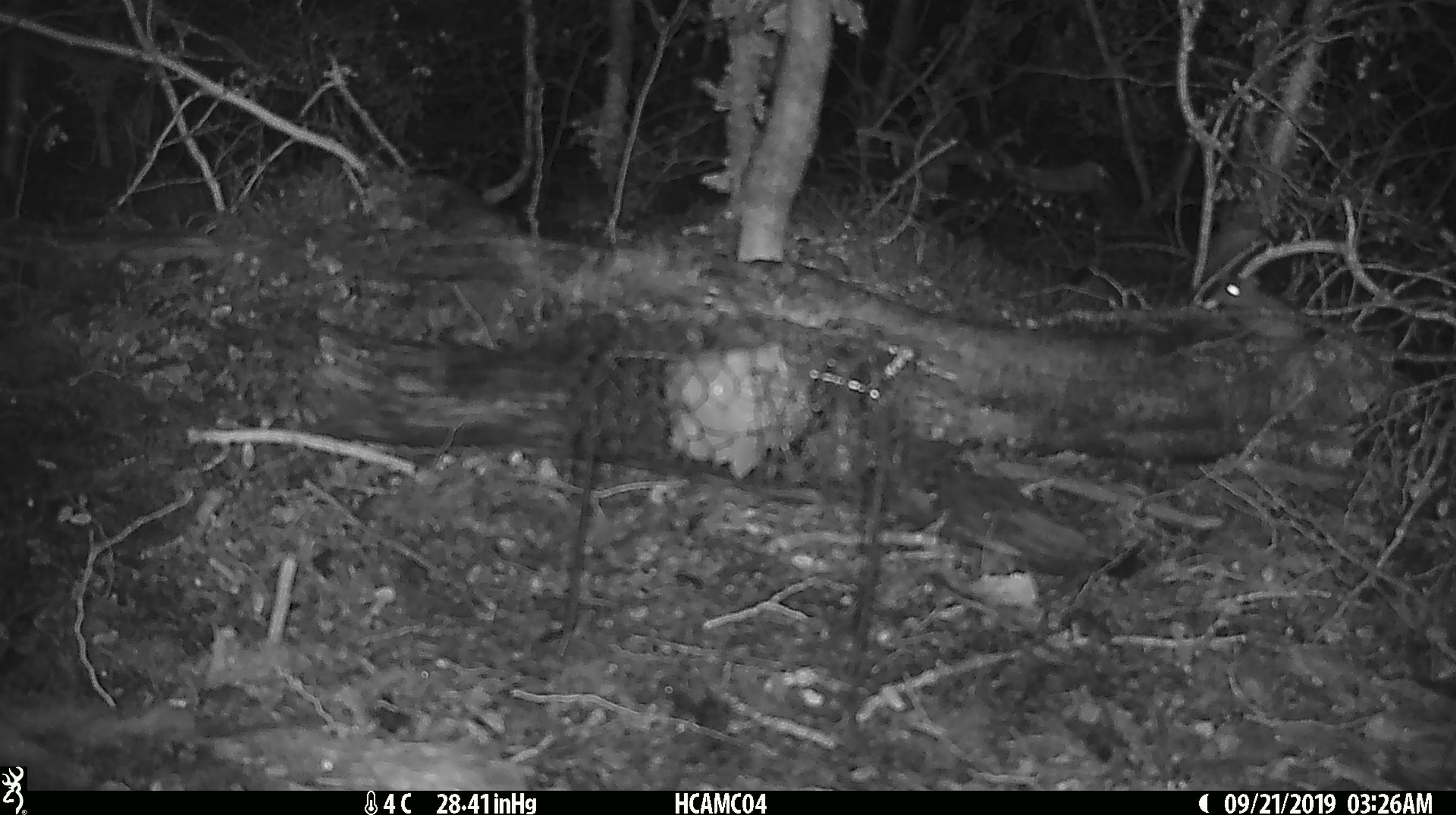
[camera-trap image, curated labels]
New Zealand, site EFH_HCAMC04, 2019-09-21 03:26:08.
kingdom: Animalia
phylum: Chordata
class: Mammalia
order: Rodentia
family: Muridae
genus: Mus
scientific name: Mus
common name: mouse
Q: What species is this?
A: Mouse (Mus).